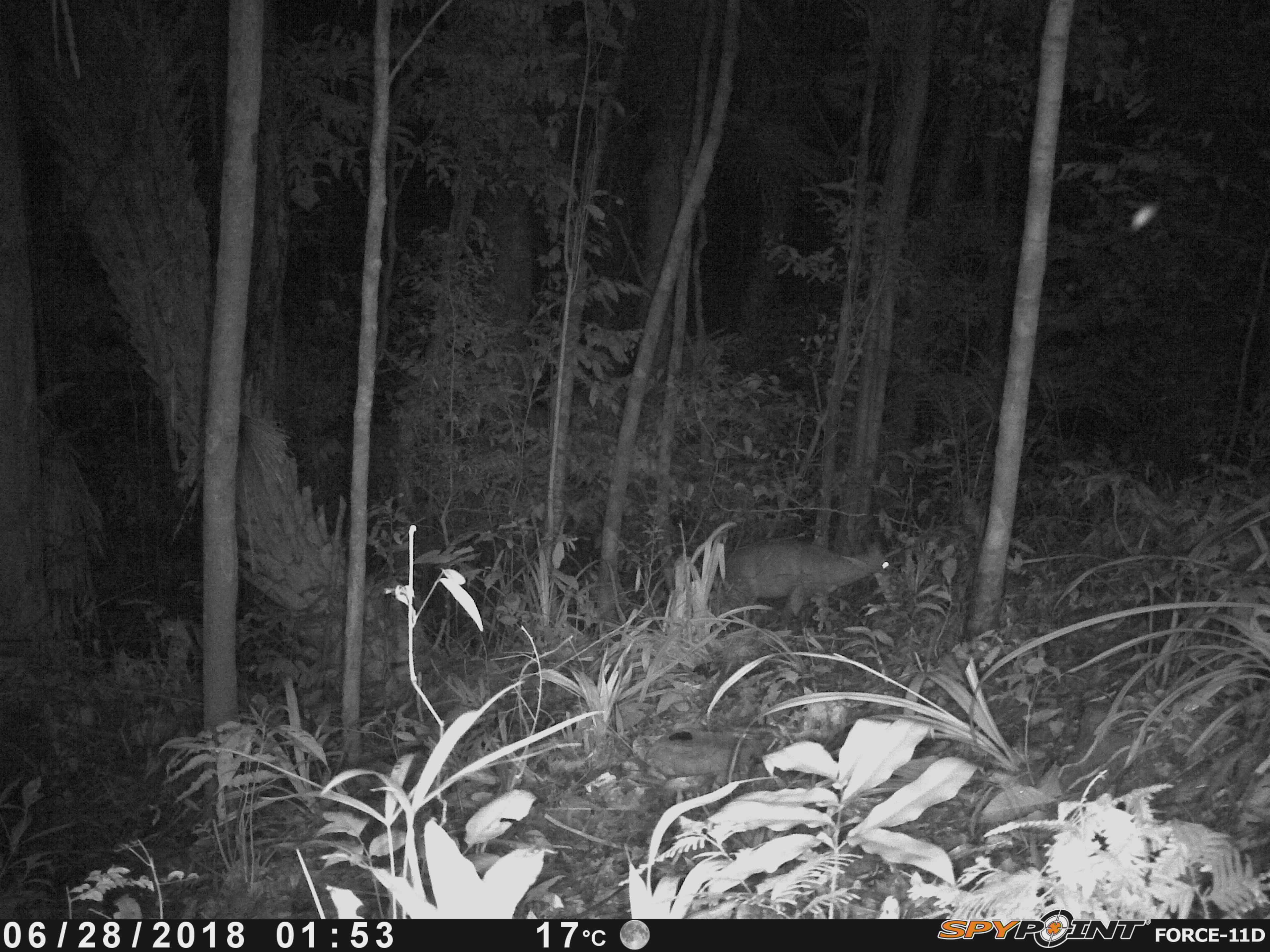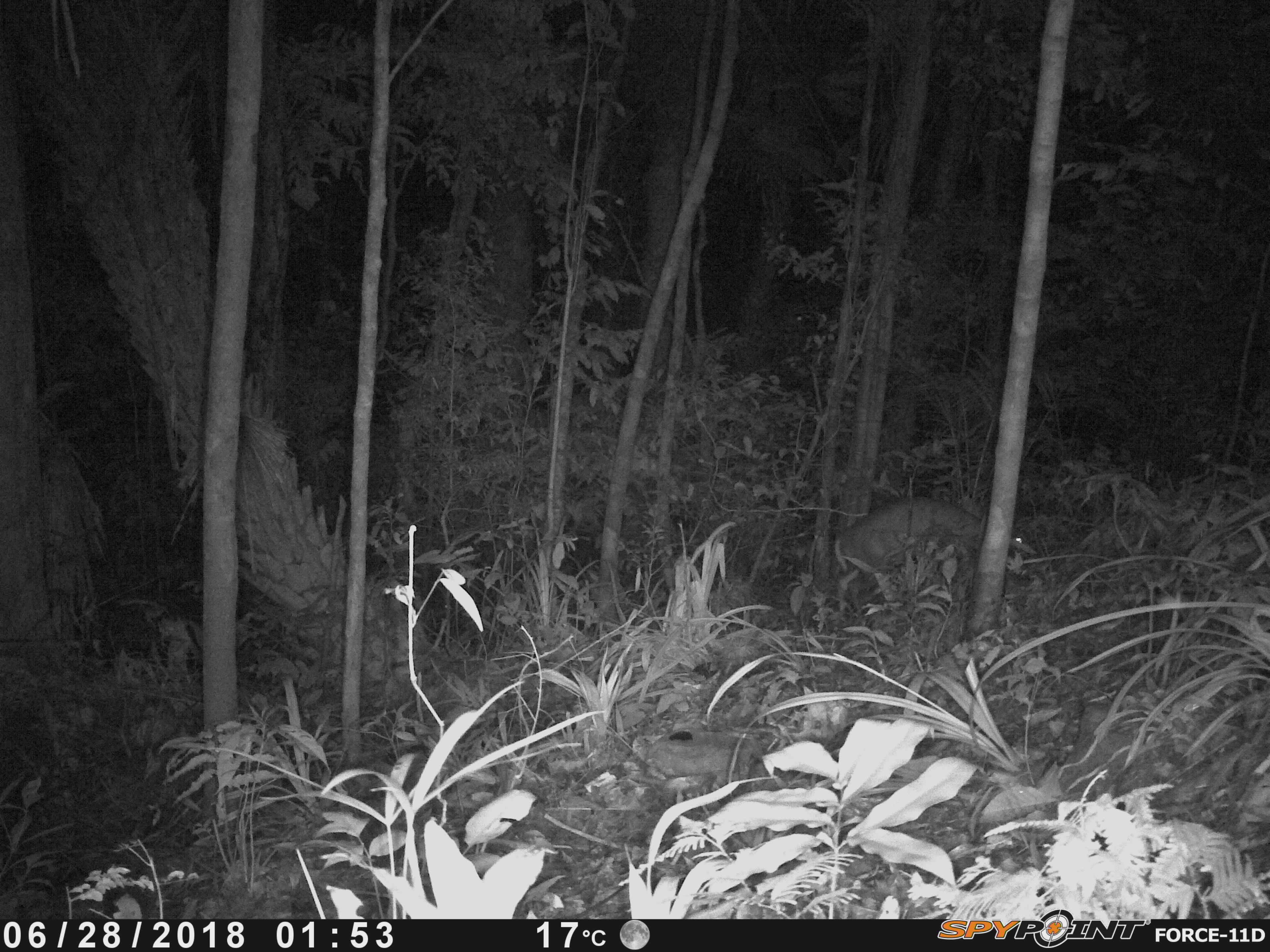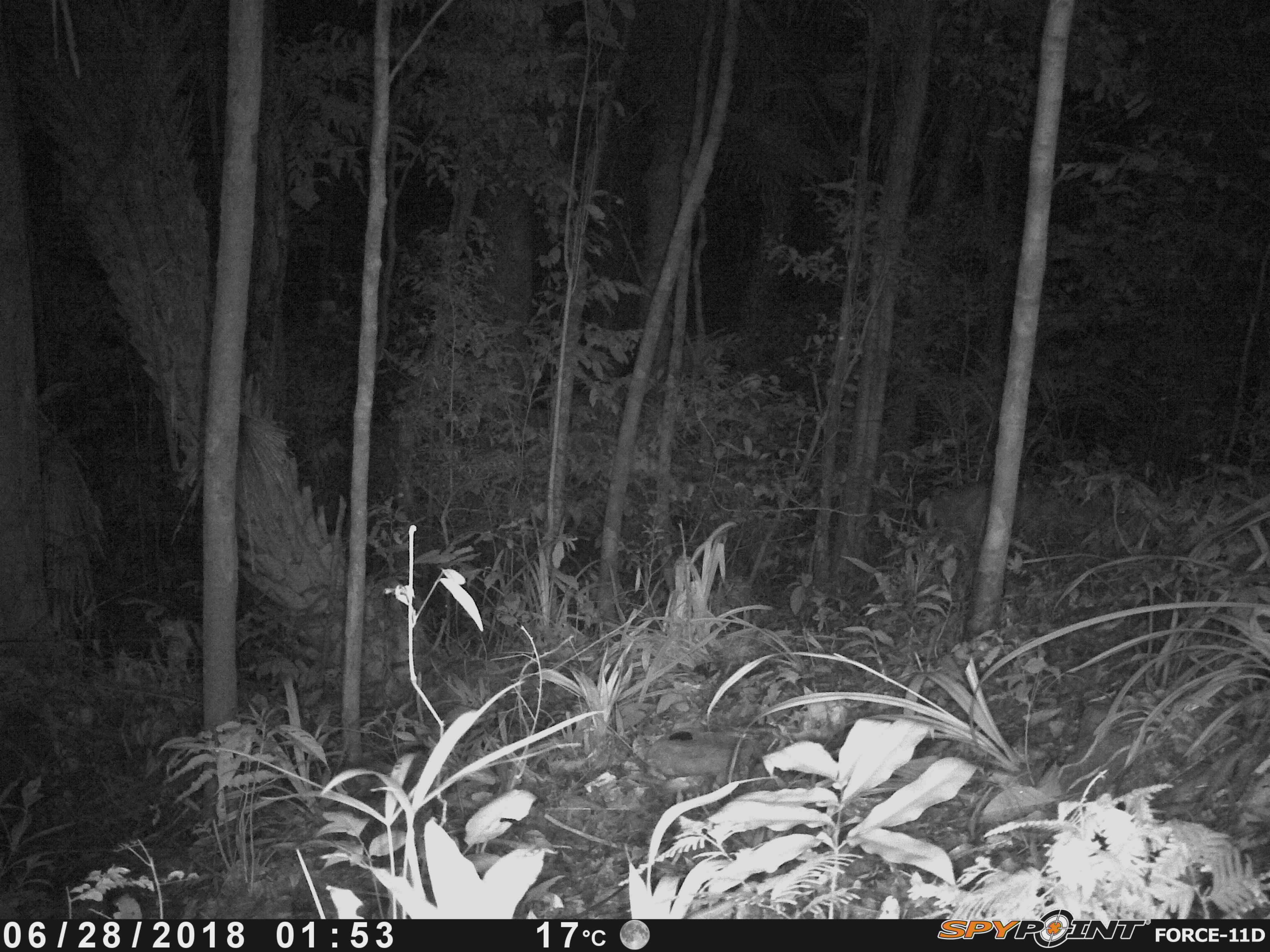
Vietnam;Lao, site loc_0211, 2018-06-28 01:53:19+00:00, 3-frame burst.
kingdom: Animalia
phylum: Chordata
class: Mammalia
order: Artiodactyla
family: Cervidae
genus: Muntiacus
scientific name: Muntiacus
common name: muntjacs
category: unidentified muntjac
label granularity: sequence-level